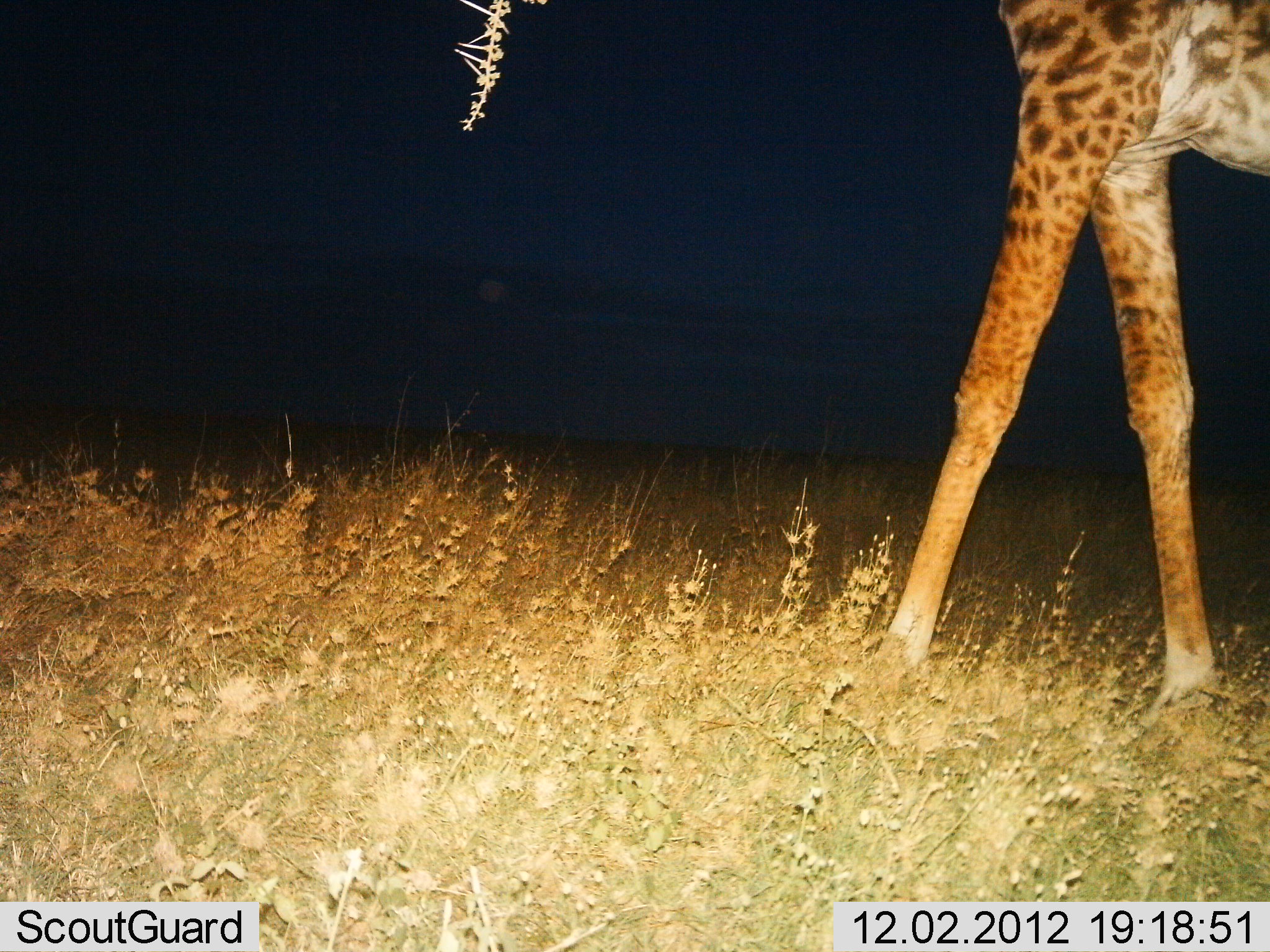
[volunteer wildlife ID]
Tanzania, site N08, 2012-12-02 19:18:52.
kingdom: Animalia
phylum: Chordata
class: Mammalia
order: Artiodactyla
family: Giraffidae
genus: Giraffa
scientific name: Giraffa camelopardalis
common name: giraffe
Giraffe (Giraffa camelopardalis), count 1. Behavior (volunteer vote fractions): standing 20%, resting 0%, moving 80%, interacting 0%. Young present (vote fraction): 0%. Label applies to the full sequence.